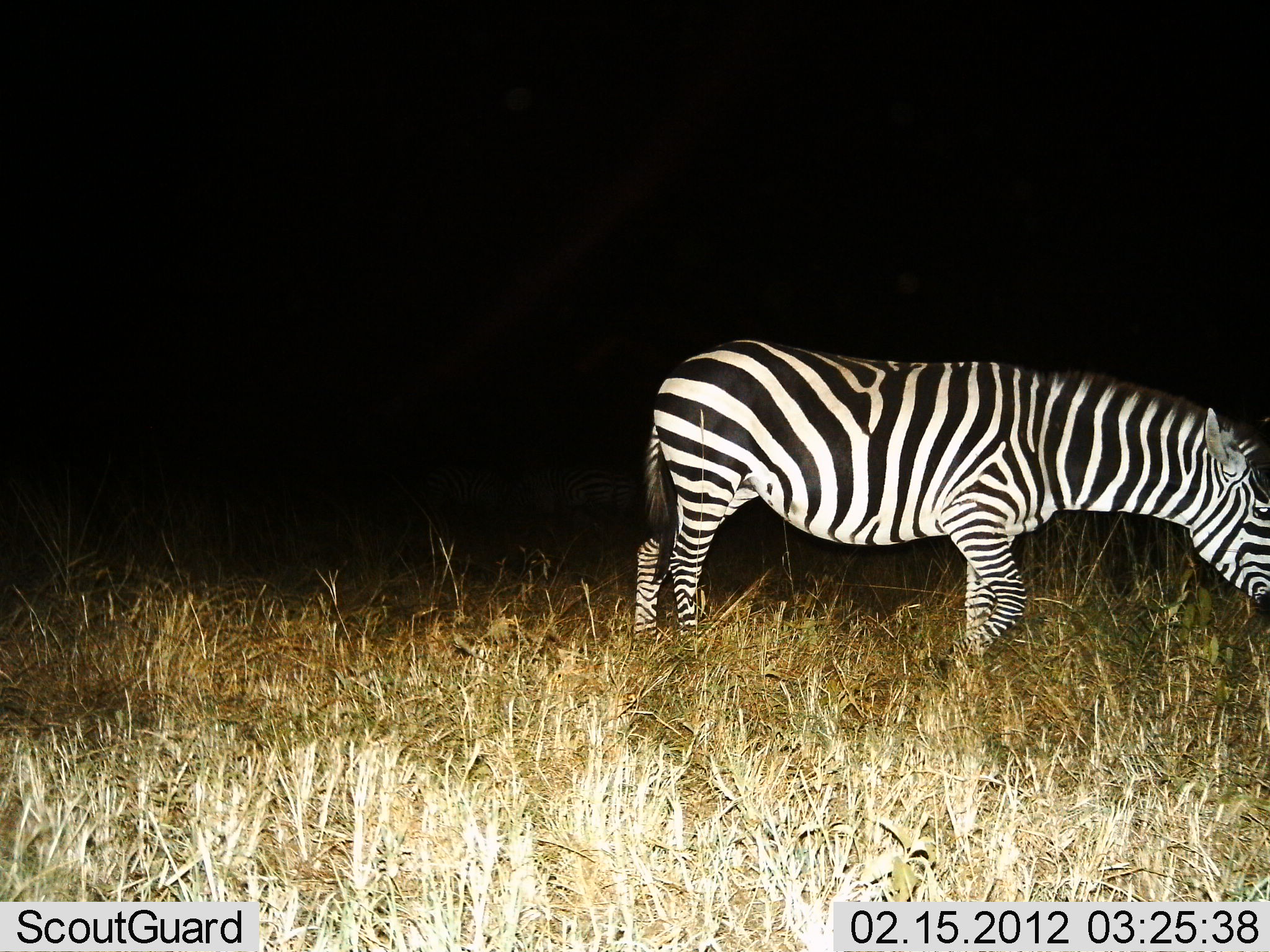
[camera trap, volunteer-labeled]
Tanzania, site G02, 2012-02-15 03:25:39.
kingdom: Animalia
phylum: Chordata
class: Mammalia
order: Perissodactyla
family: Equidae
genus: Equus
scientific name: Equus quagga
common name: plains zebra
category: zebra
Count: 1.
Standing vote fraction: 37%.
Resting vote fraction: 5%.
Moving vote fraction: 58%.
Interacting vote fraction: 0%.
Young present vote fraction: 0%.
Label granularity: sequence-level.